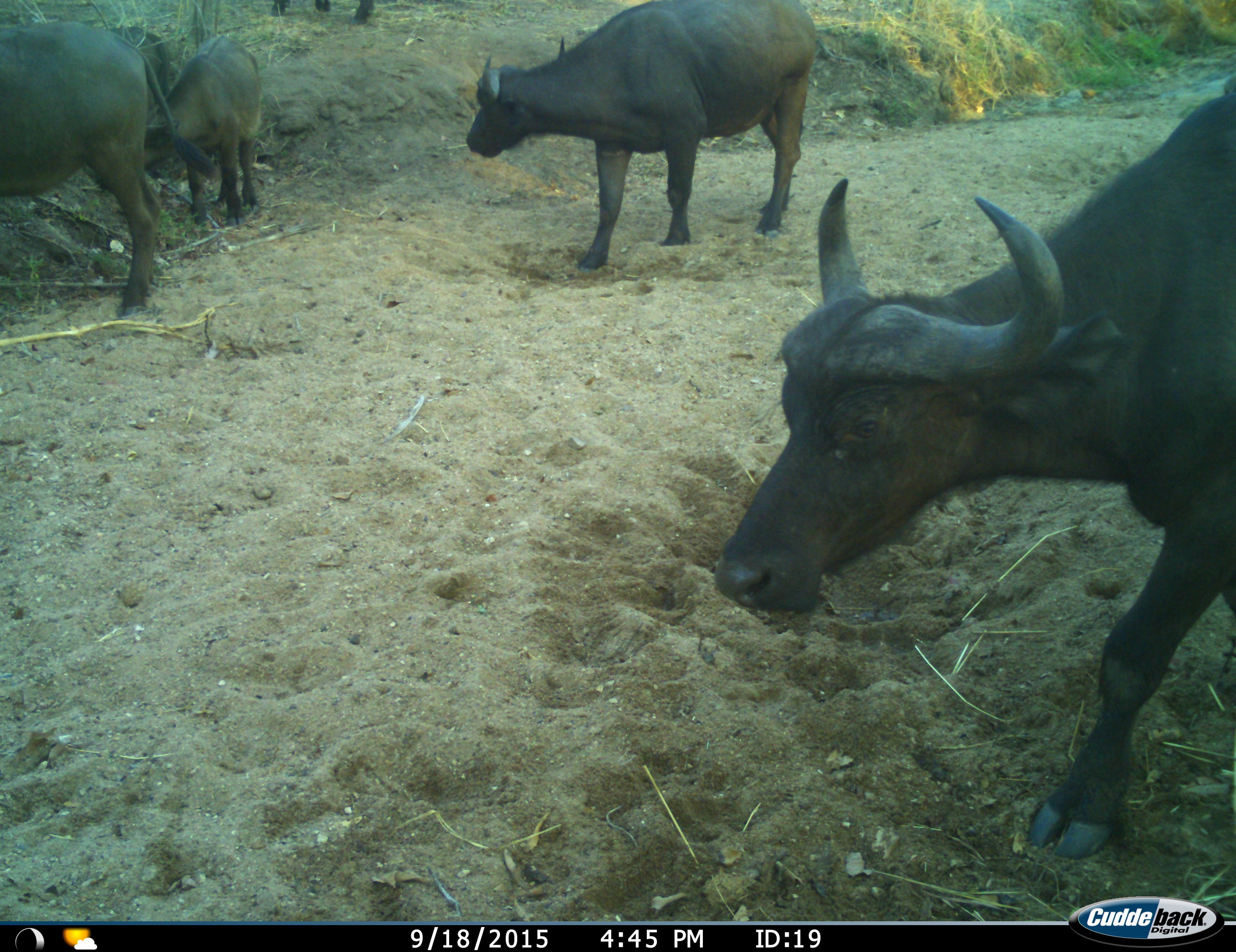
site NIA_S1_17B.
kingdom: Animalia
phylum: Chordata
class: Mammalia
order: Artiodactyla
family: Bovidae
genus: Syncerus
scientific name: Syncerus caffer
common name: african buffalo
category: buffalo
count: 5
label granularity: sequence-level